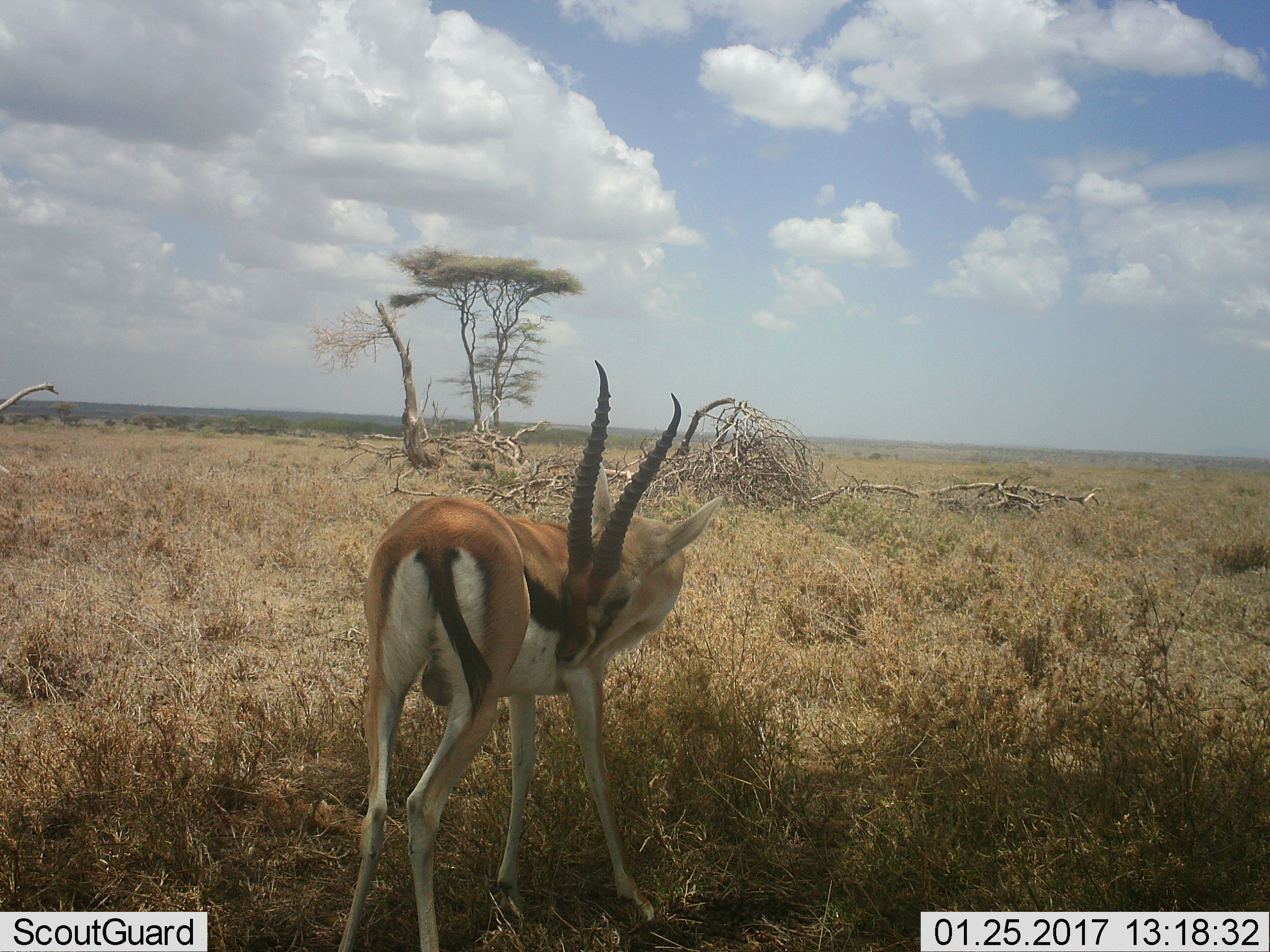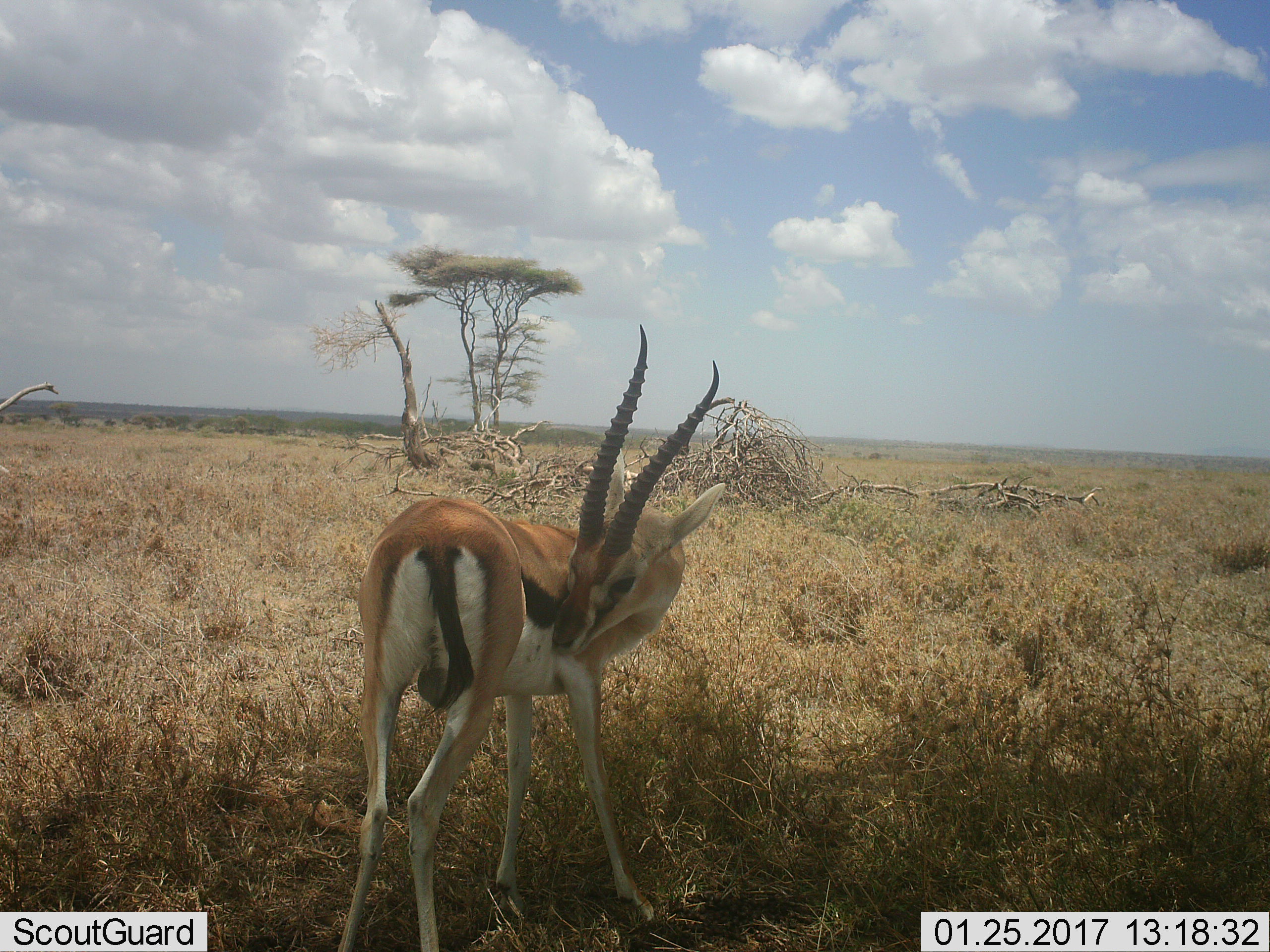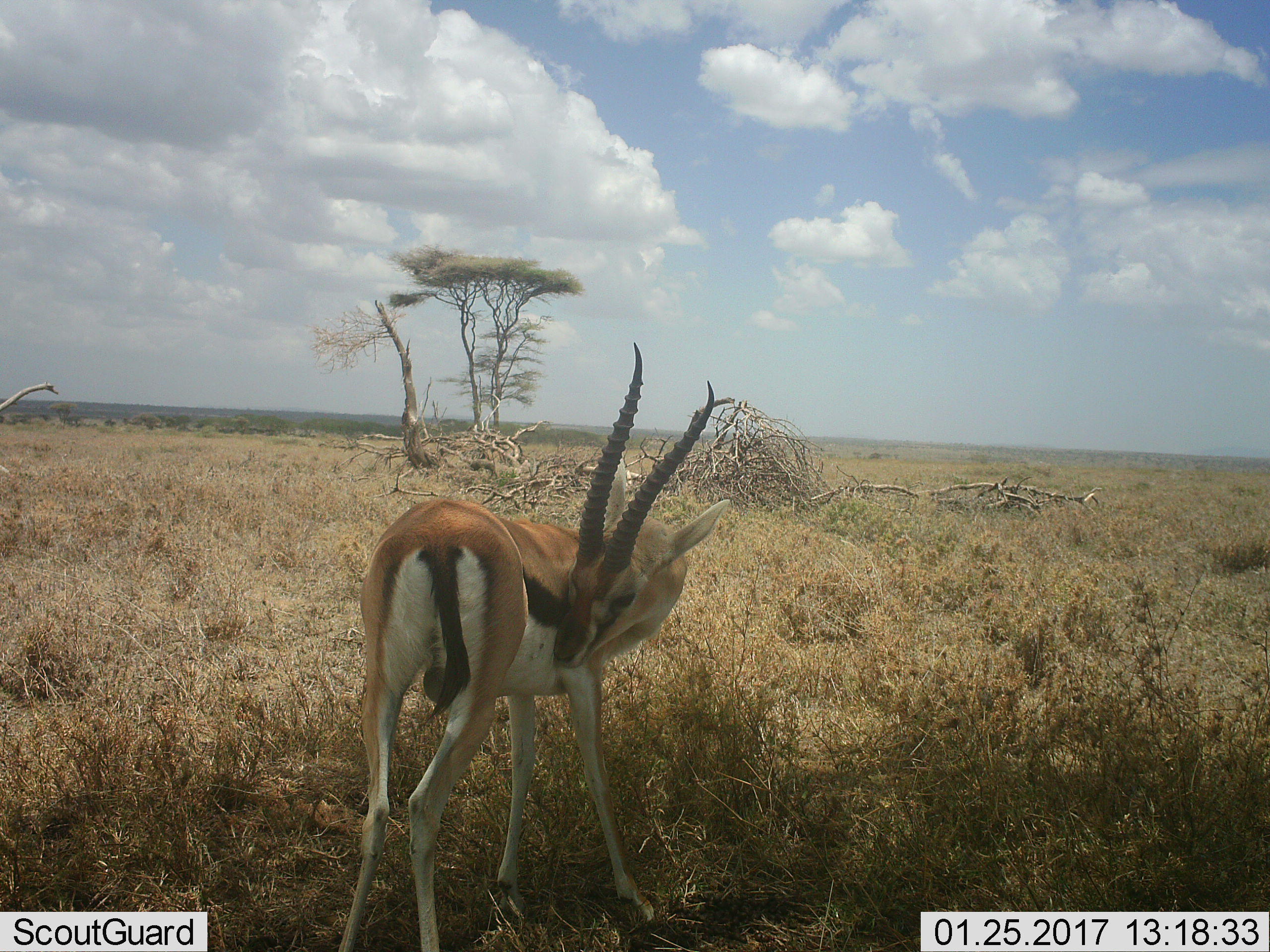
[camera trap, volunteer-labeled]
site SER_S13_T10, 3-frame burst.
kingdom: Animalia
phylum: Chordata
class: Mammalia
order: Artiodactyla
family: Bovidae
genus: Eudorcas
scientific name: Eudorcas thomsonii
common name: thomson's gazelle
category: gazellethomsons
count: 1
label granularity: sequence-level